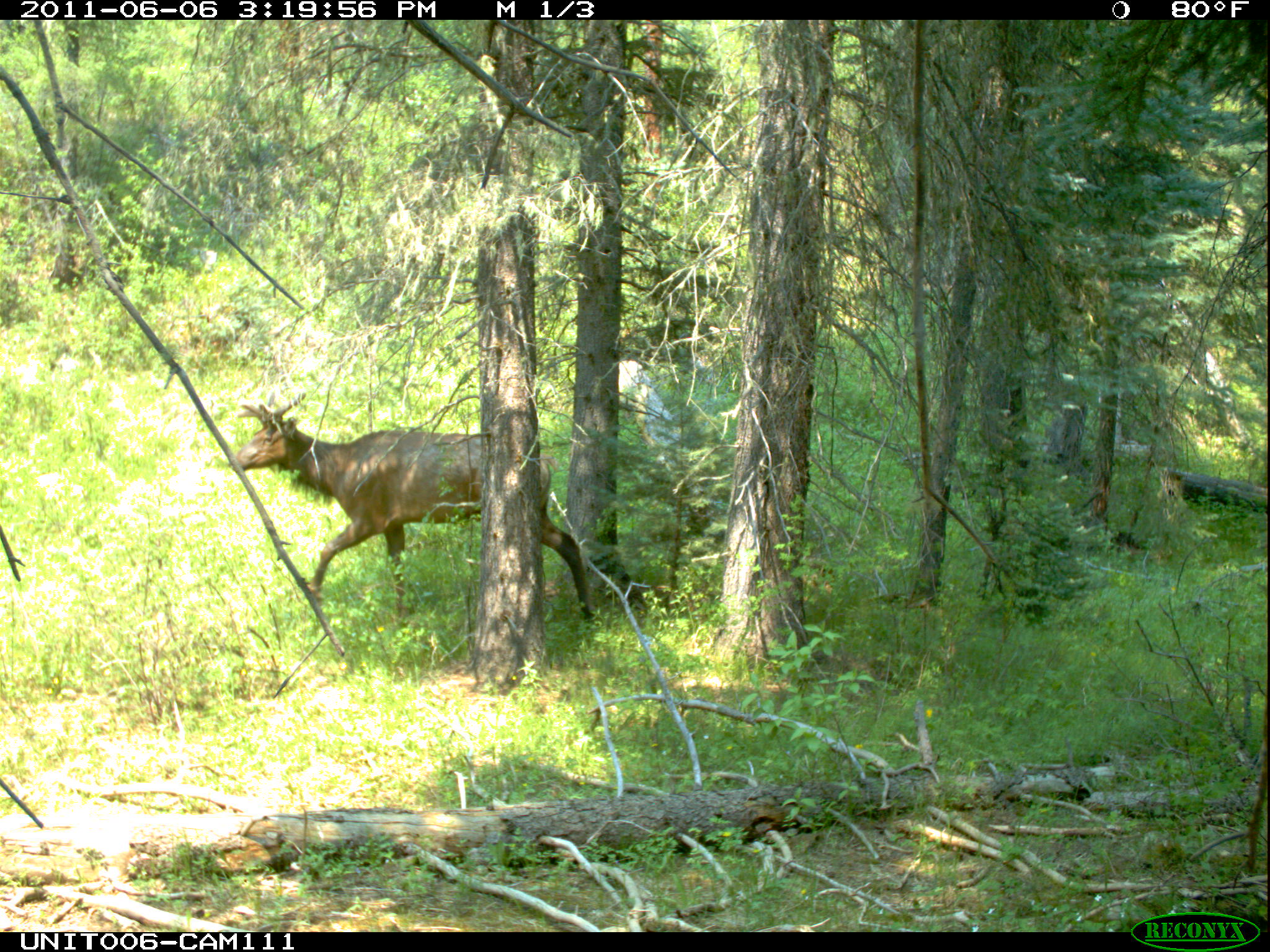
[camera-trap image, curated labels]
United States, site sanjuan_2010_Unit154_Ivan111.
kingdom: Animalia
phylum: Chordata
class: Mammalia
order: Artiodactyla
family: Cervidae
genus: Cervus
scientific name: Cervus elaphus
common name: red deer